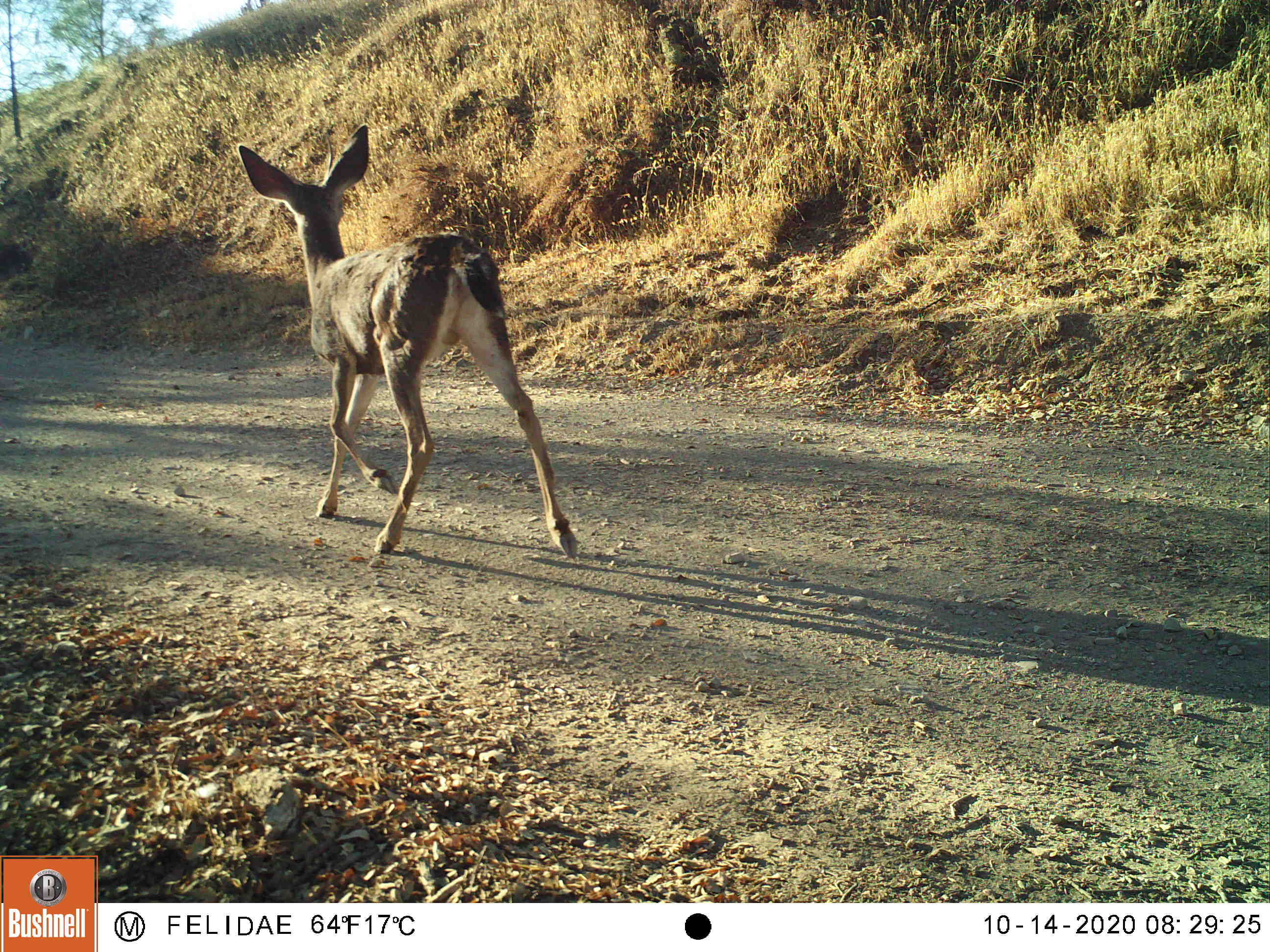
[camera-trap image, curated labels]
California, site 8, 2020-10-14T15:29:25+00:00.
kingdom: Animalia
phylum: Chordata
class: Mammalia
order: Artiodactyla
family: Cervidae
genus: Odocoileus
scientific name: Odocoileus hemionus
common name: mule deer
Mule deer (Odocoileus hemionus).